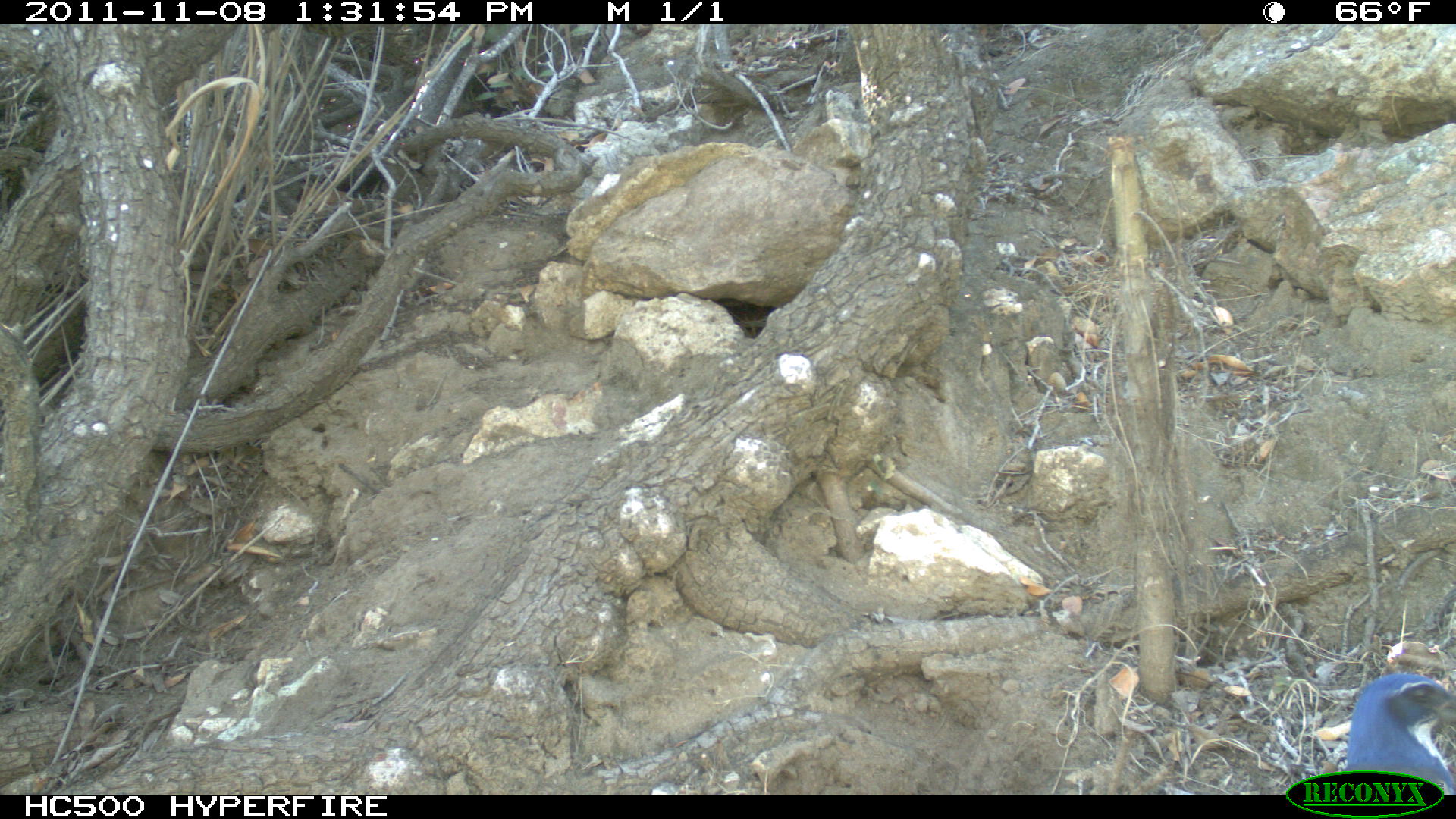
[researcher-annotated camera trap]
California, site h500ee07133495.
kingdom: Animalia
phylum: Chordata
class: Aves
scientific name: Aves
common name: bird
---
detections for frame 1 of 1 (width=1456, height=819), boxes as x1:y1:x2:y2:
bird: 1345:668:1455:790